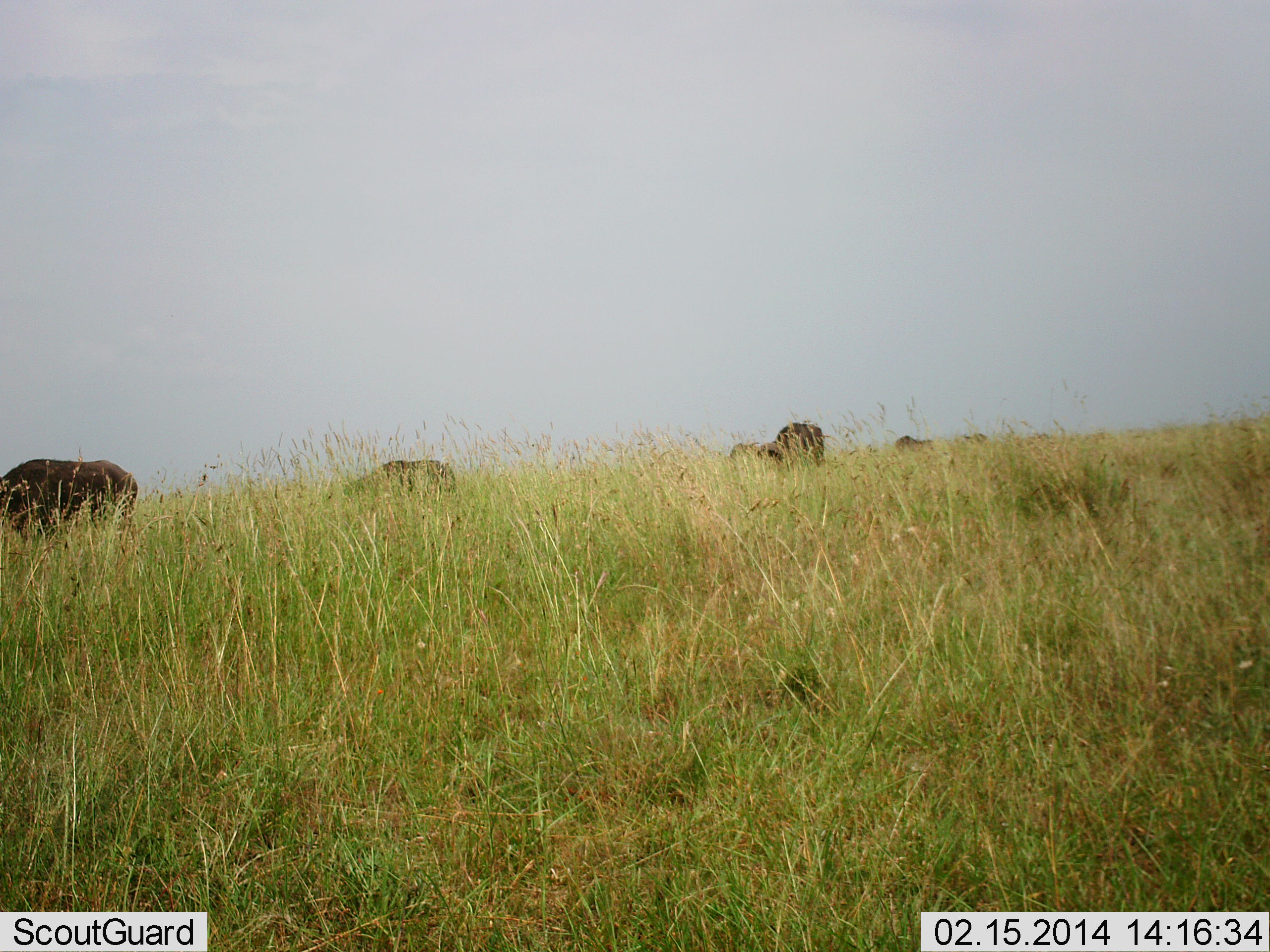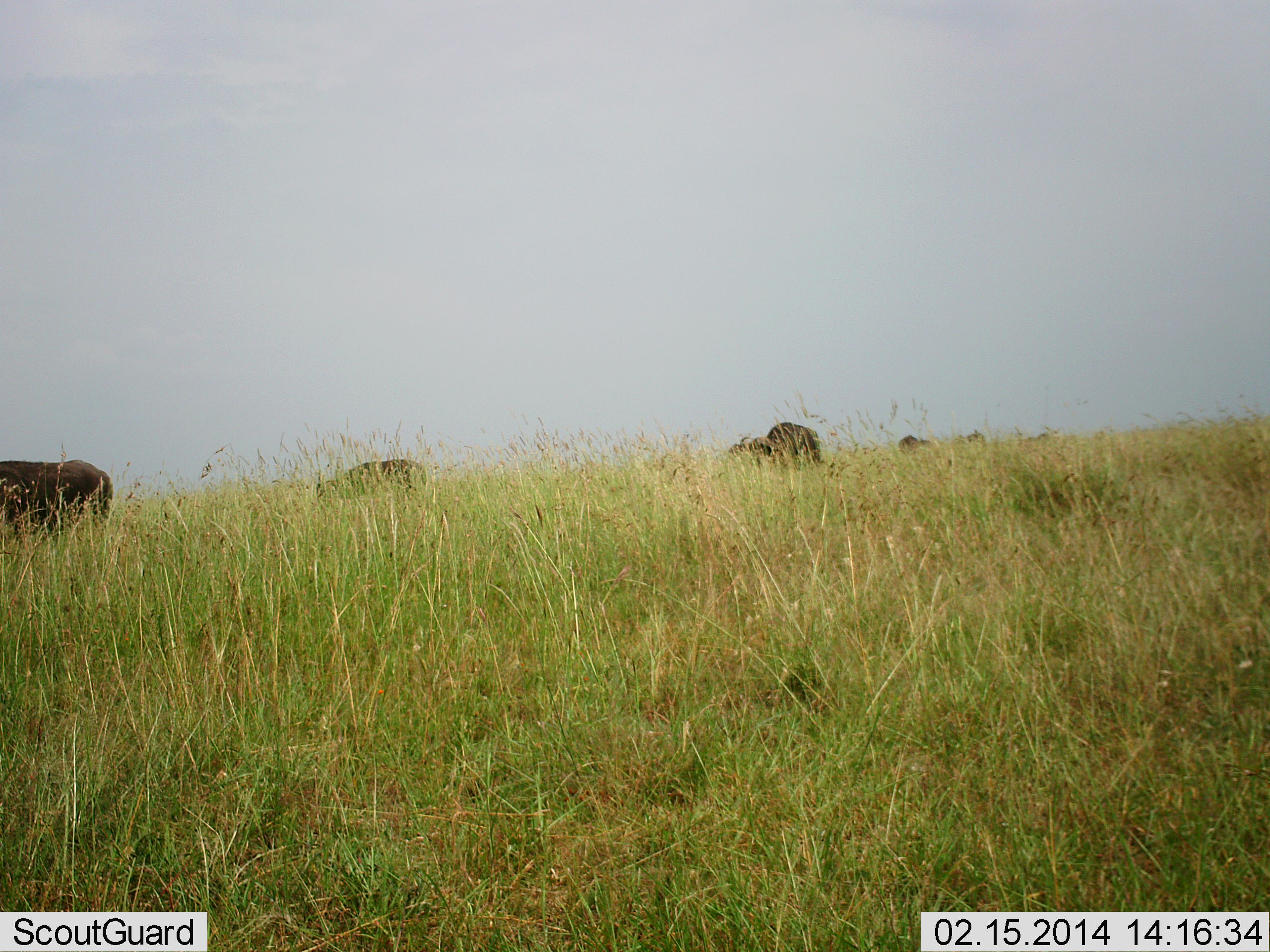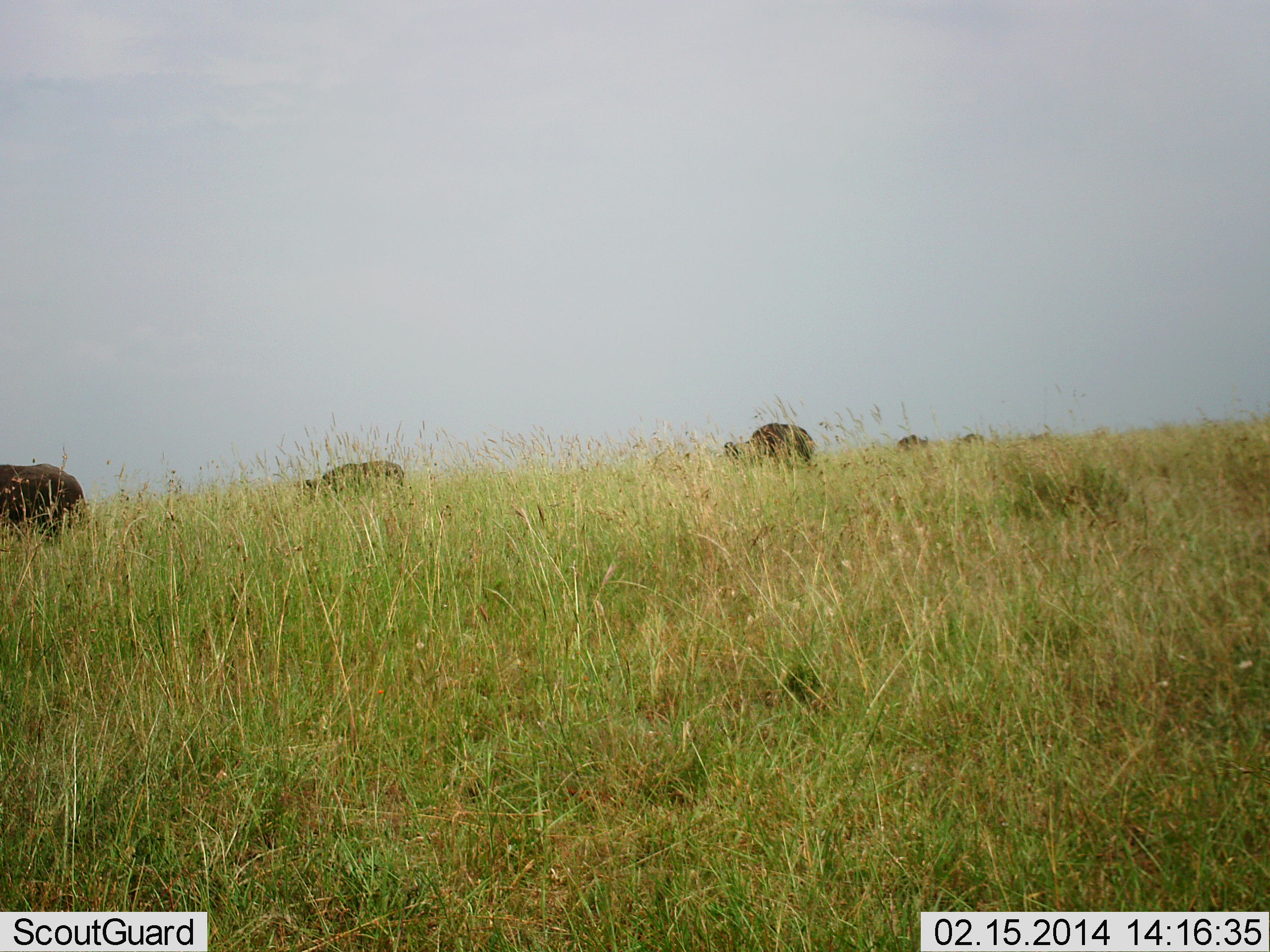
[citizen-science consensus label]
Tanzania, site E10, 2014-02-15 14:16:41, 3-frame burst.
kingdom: Animalia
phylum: Chordata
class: Mammalia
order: Artiodactyla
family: Bovidae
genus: Syncerus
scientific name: Syncerus caffer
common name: cape buffalo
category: buffalo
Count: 6.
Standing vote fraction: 10%.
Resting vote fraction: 0%.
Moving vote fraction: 60%.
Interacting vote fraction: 0%.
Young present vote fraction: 10%.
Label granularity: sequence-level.